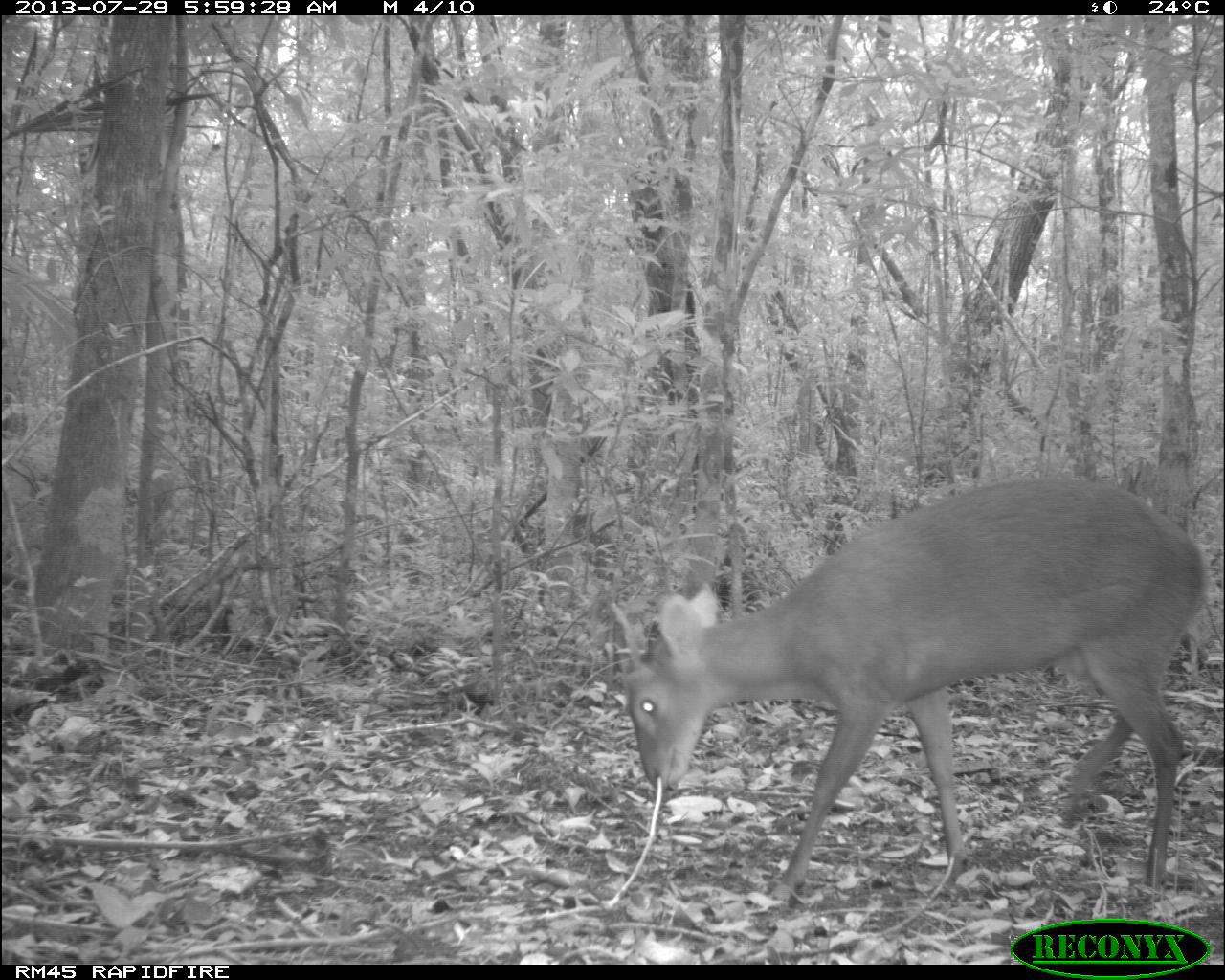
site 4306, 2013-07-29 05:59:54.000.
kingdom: Animalia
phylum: Chordata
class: Mammalia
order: Artiodactyla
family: Cervidae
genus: Mazama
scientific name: Mazama temama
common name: central american red brocket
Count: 1.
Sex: male.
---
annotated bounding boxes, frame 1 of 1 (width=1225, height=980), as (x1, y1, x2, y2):
mazama temama: (607, 472, 1206, 904)